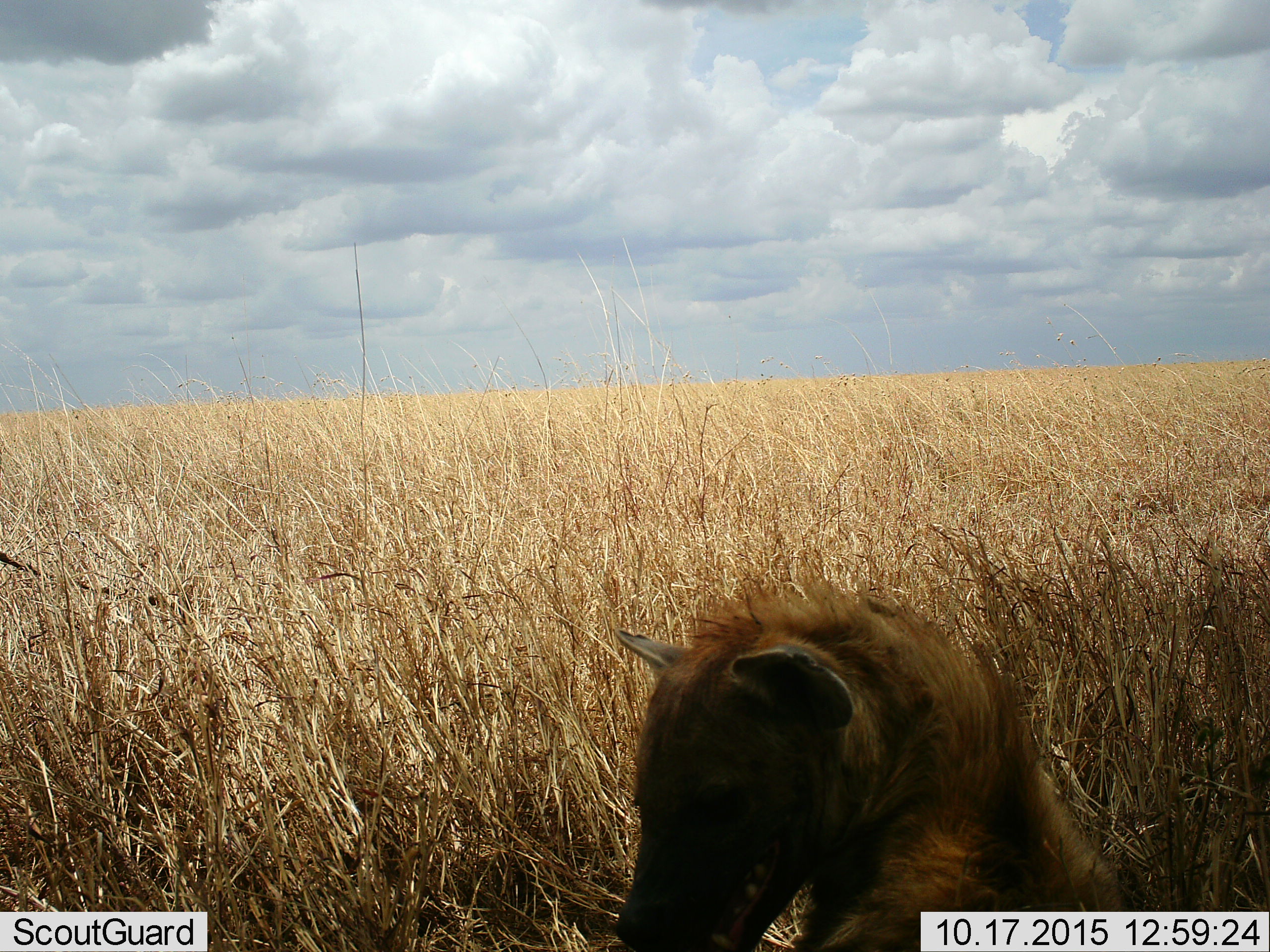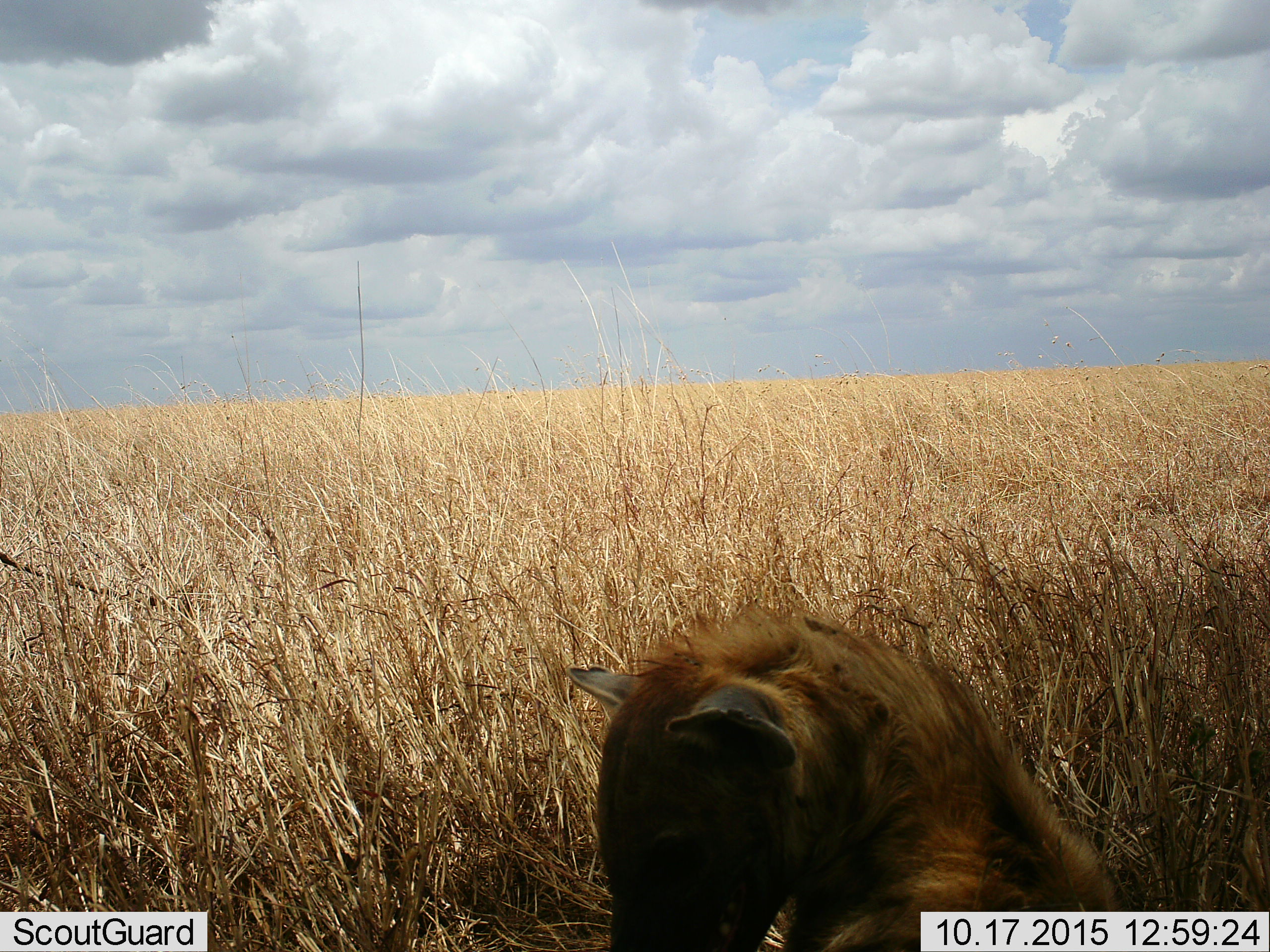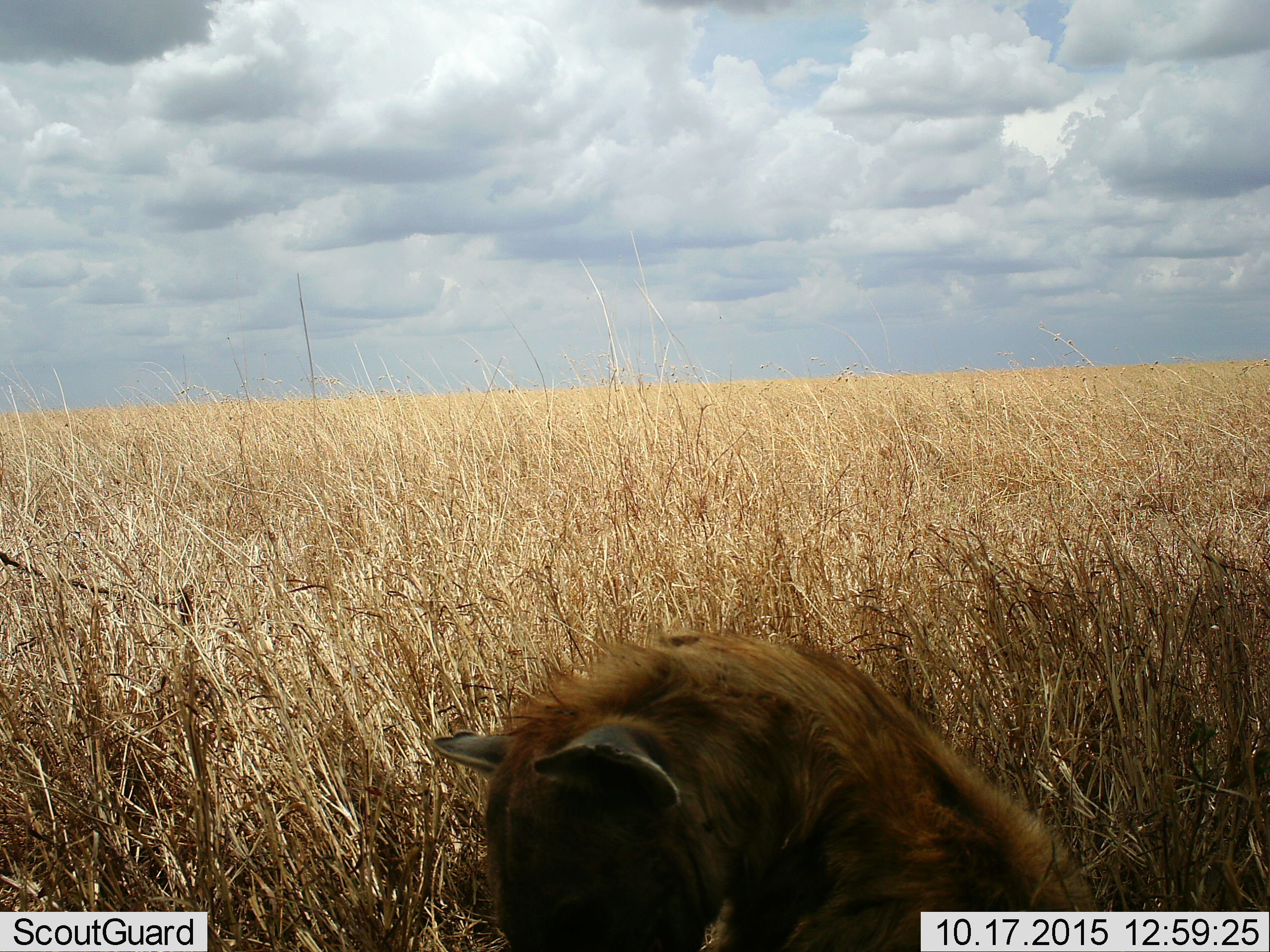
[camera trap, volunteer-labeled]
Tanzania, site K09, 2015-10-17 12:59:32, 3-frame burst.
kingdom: Animalia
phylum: Chordata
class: Mammalia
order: Carnivora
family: Hyaenidae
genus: Crocuta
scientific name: Crocuta crocuta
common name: spotted hyena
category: hyenaspotted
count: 1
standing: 0%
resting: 100%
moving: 17%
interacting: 0%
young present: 0%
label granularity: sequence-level